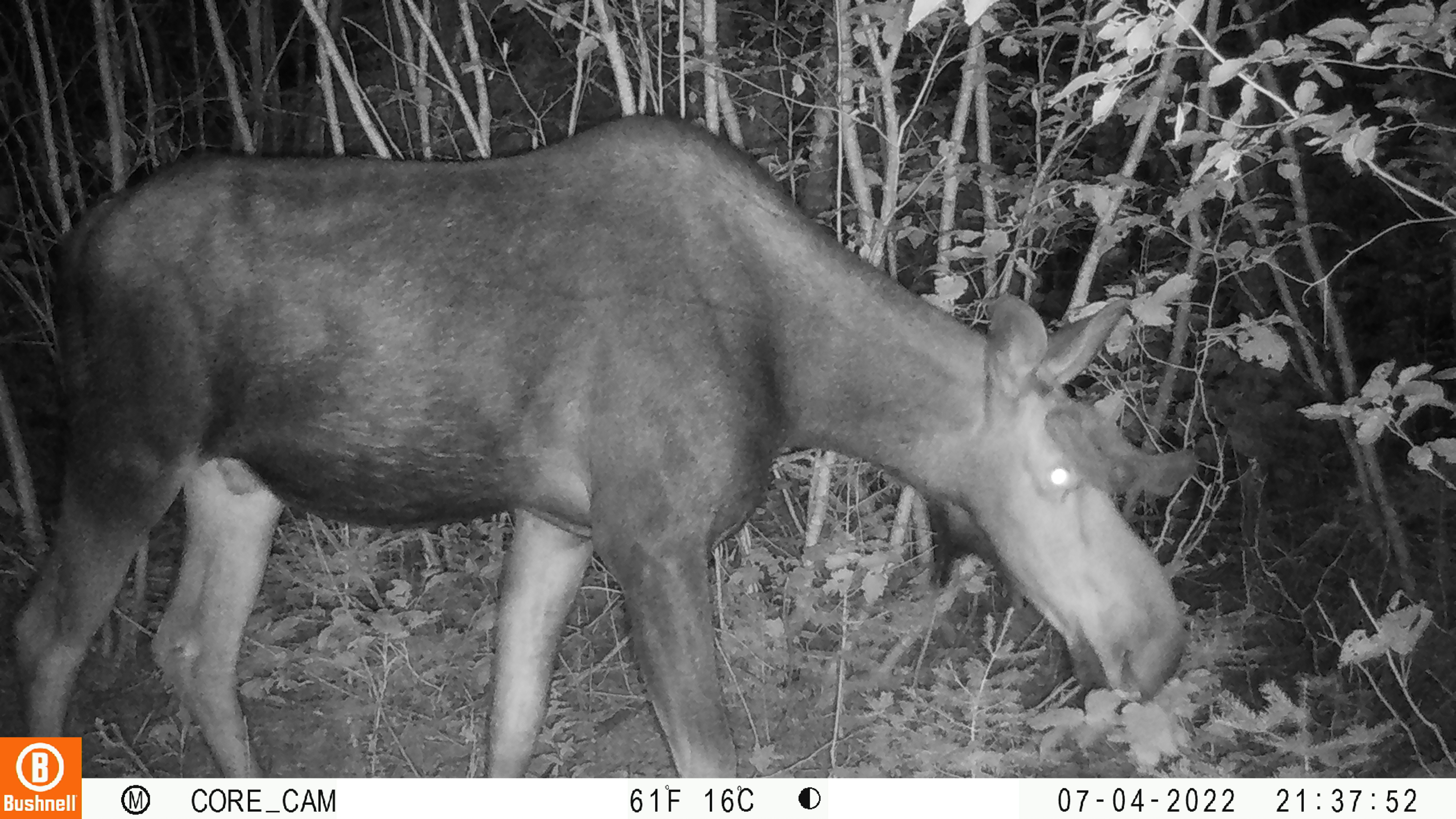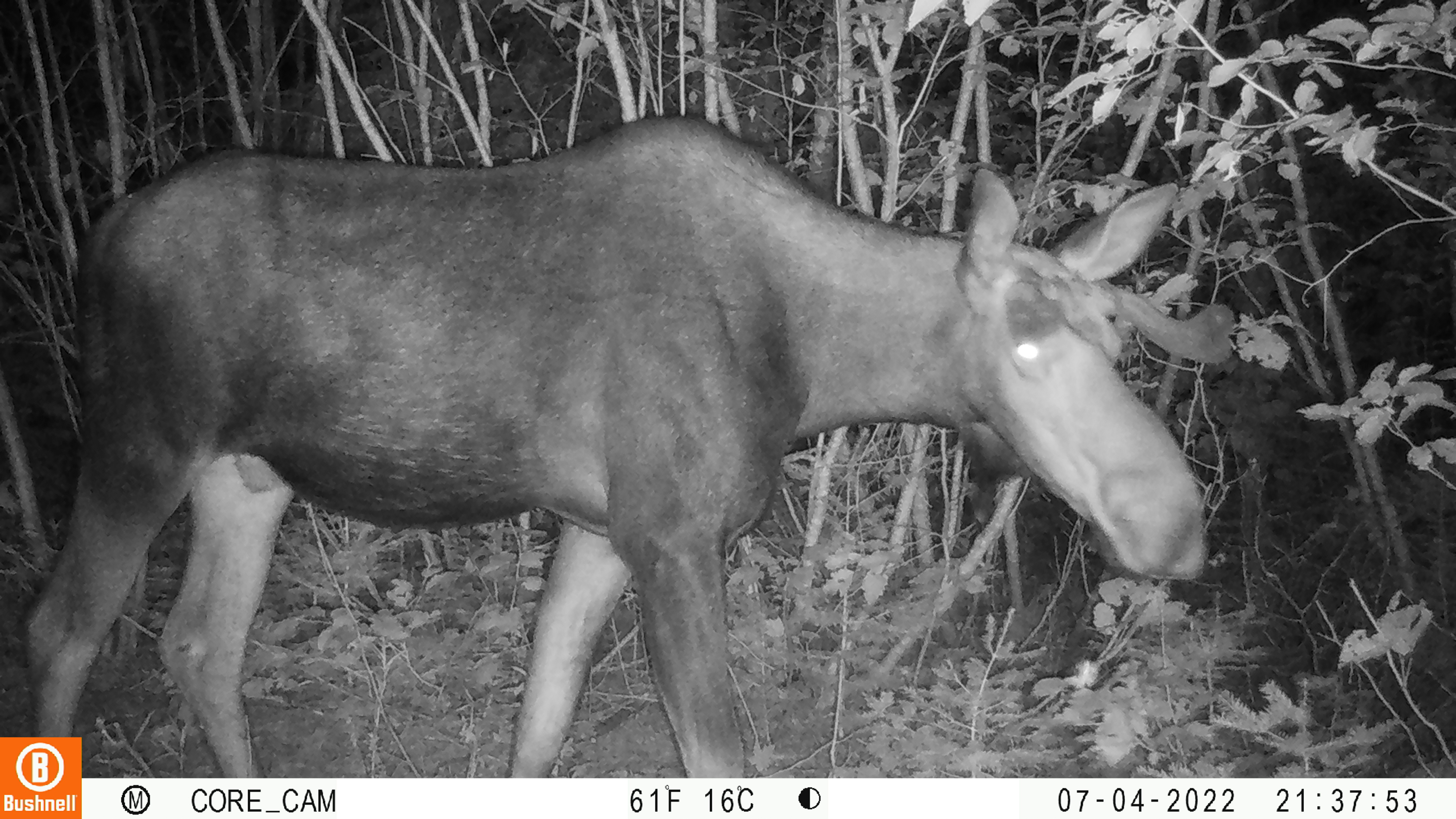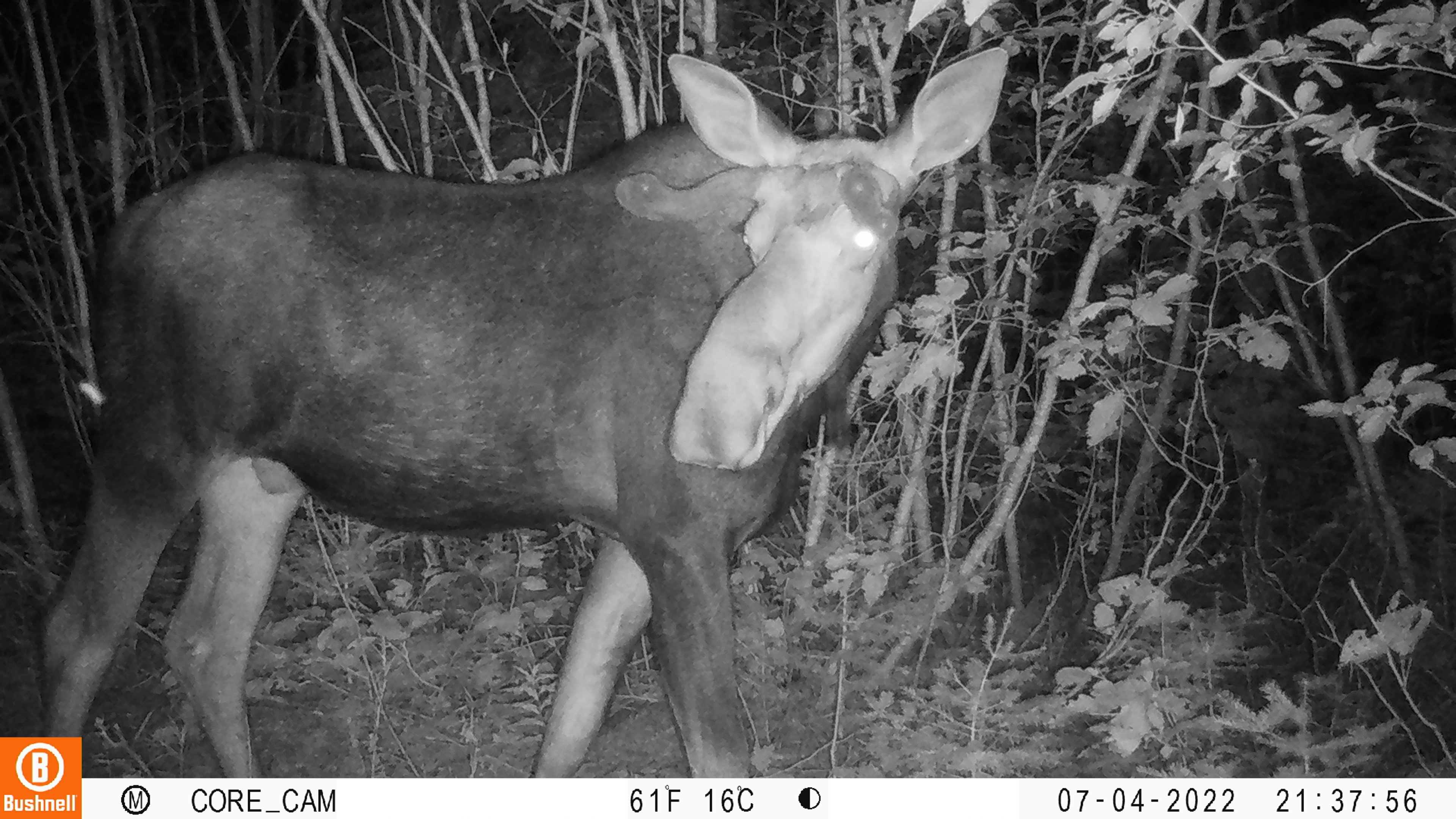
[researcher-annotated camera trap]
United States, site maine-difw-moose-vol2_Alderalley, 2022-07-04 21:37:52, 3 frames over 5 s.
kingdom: Animalia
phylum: Chordata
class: Mammalia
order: Artiodactyla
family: Cervidae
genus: Alces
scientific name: Alces alces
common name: moose